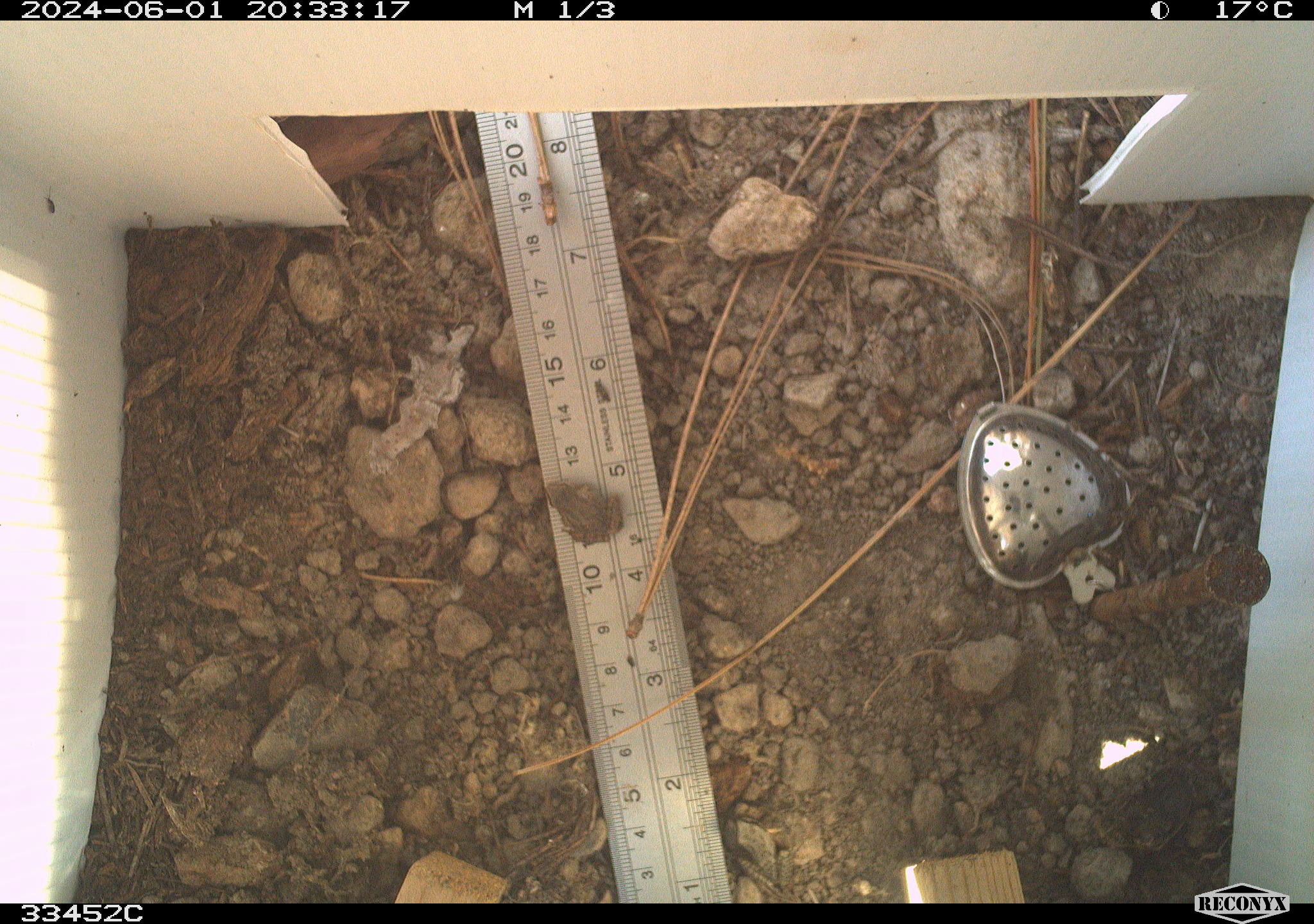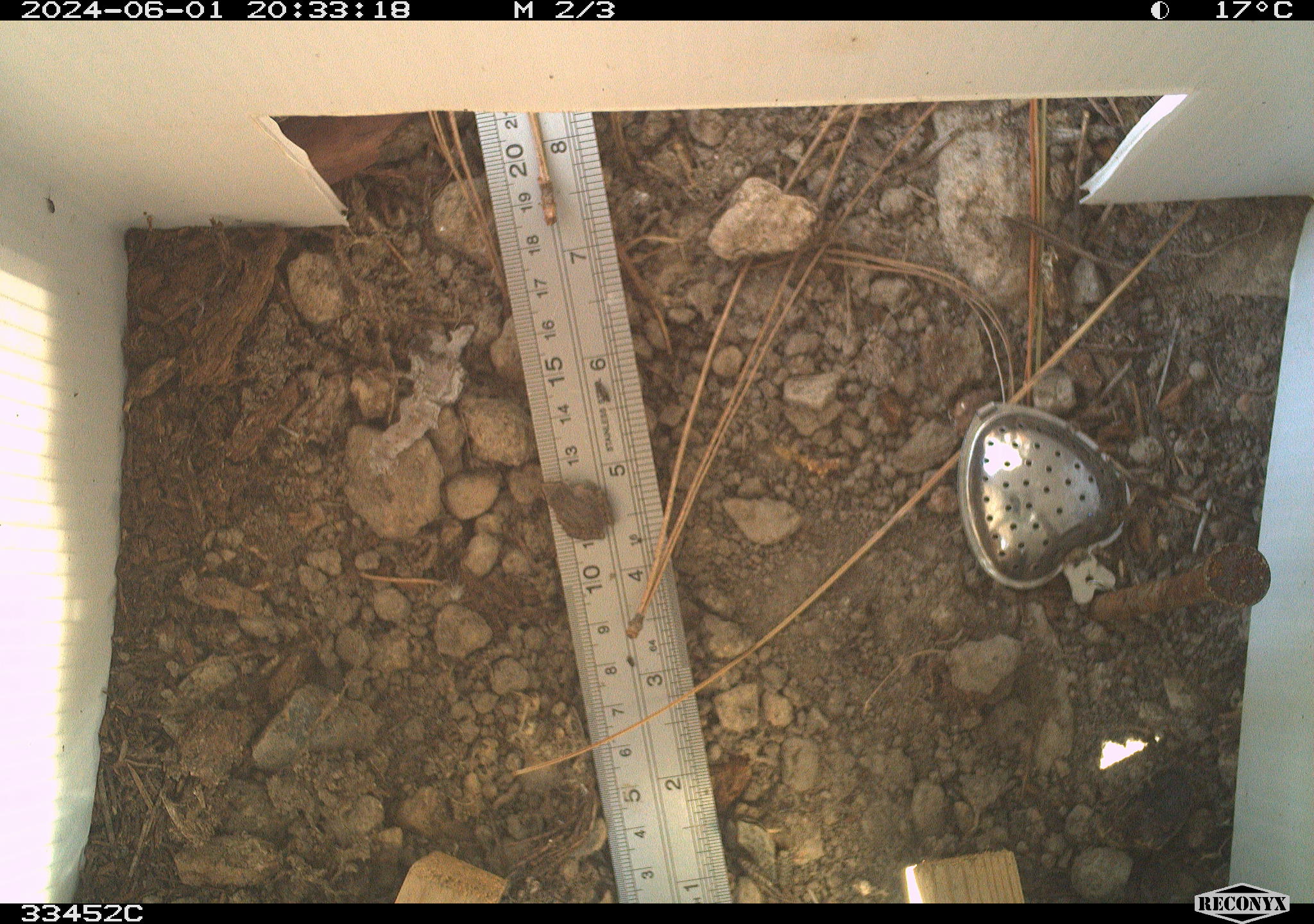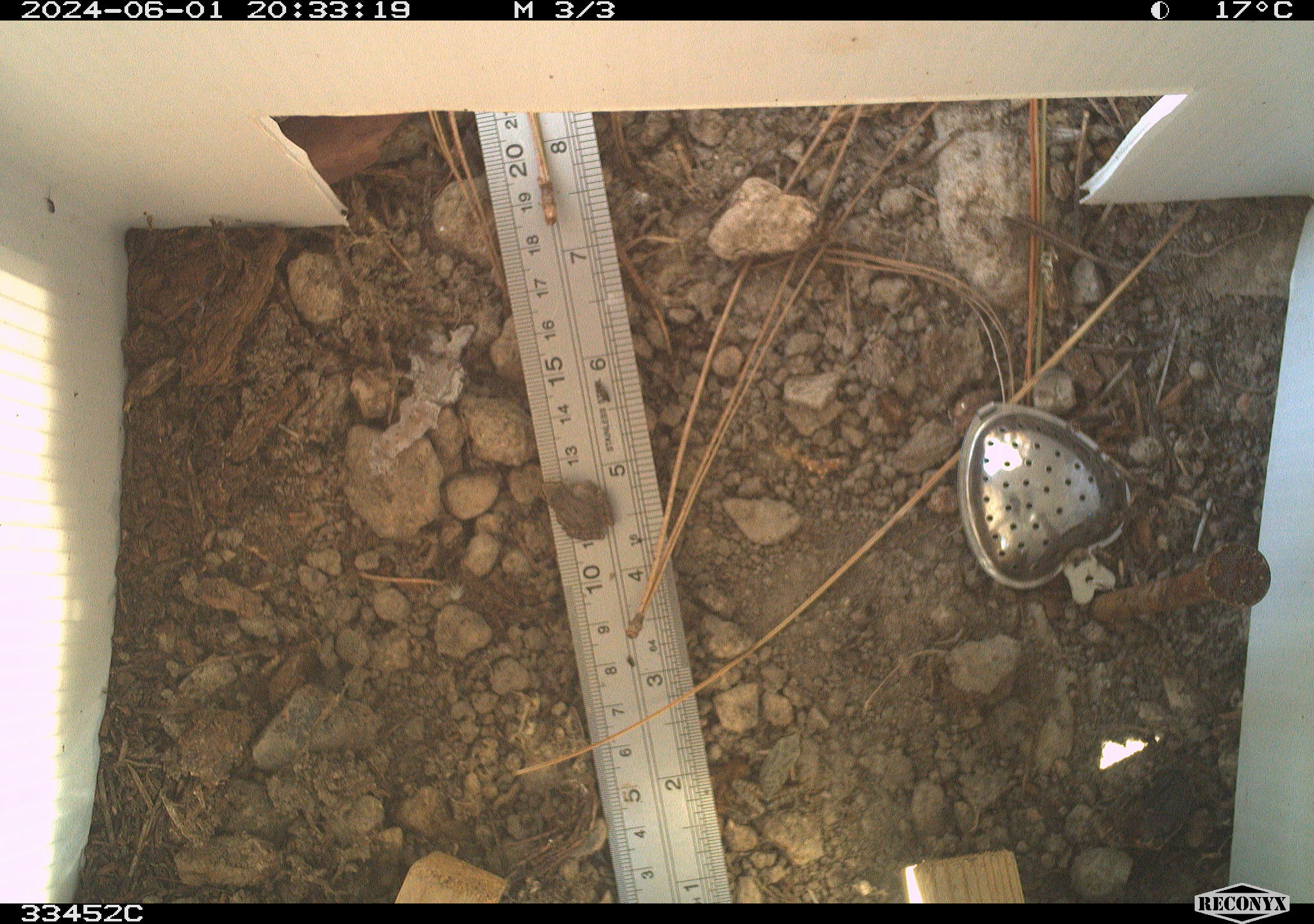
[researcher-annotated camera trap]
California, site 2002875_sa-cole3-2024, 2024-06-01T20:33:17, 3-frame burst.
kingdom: Animalia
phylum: Chordata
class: Amphibia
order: Anura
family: Hylidae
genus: Pseudacris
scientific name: Pseudacris regilla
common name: sierran treefrog